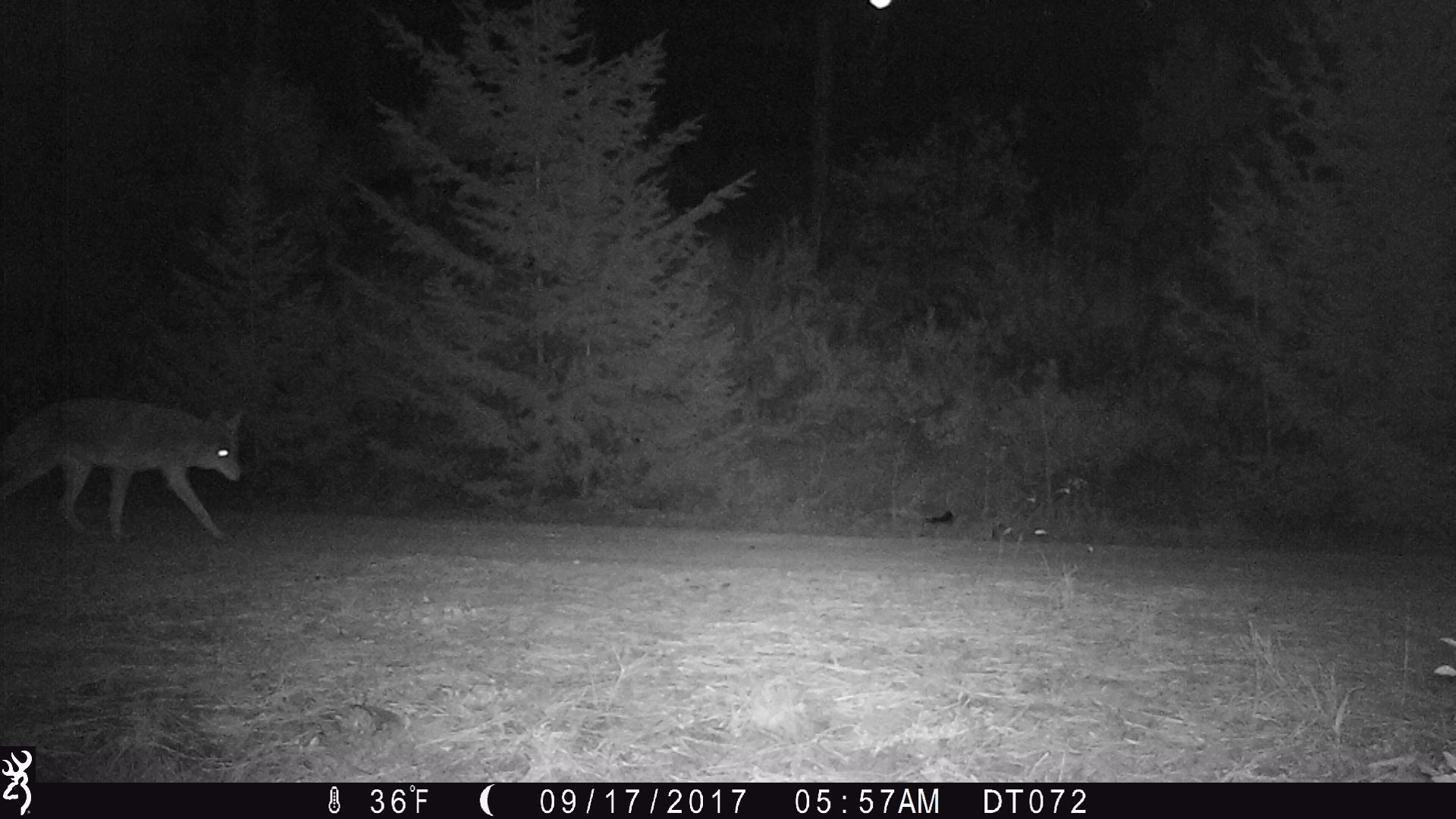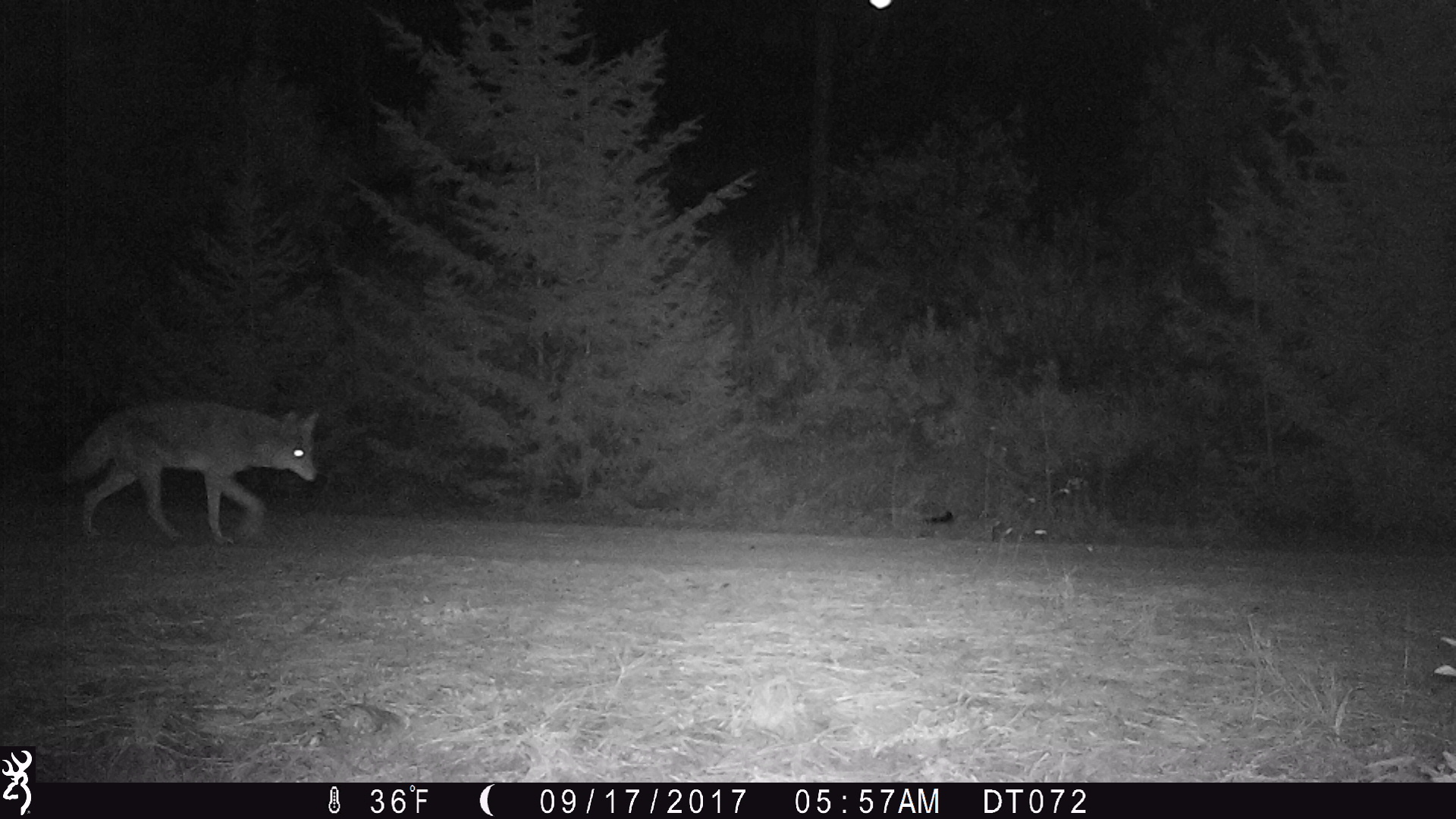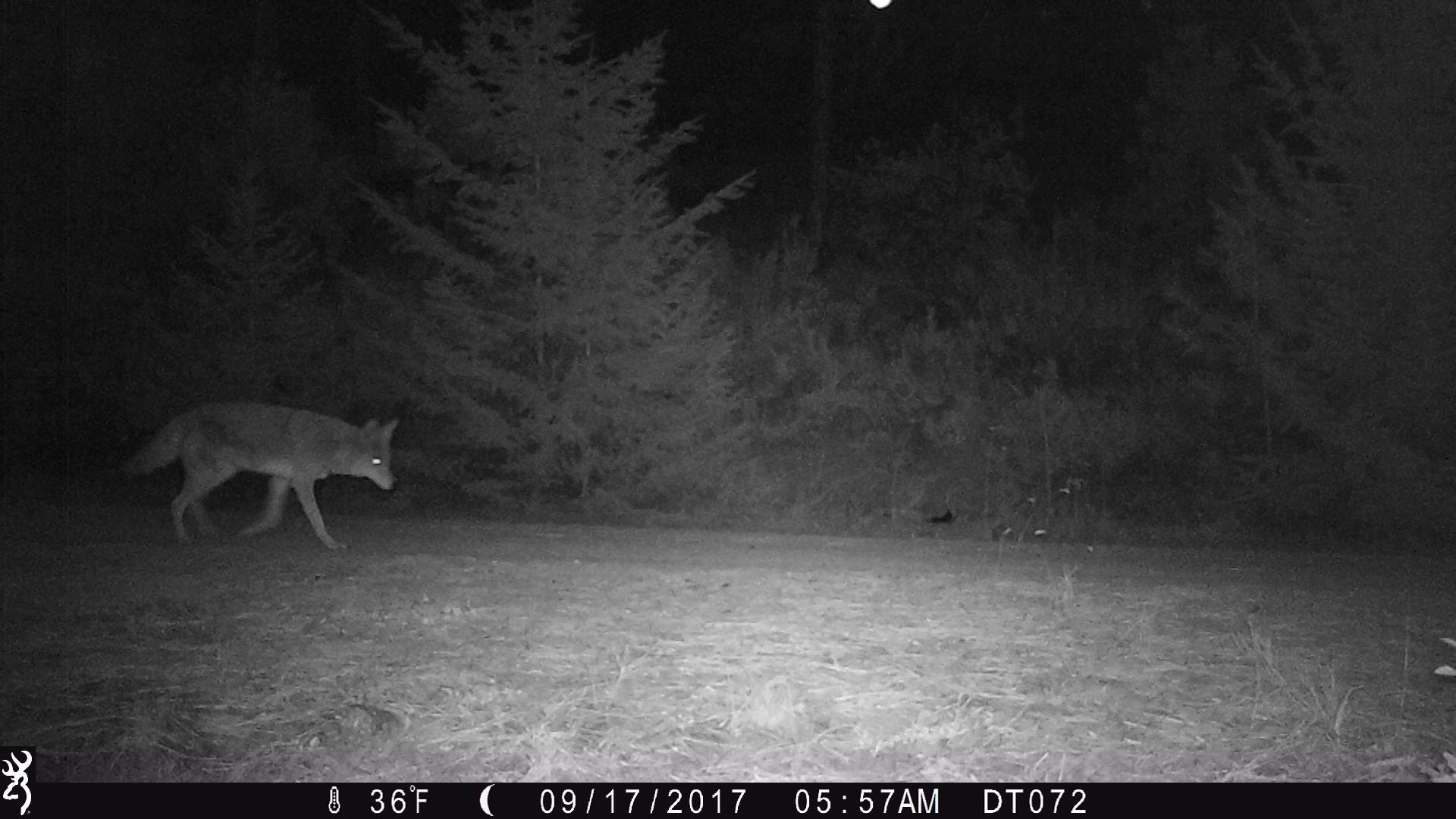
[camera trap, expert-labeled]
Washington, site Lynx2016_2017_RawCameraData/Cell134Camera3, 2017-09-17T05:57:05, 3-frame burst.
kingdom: Animalia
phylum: Chordata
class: Mammalia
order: Carnivora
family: Canidae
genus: Canis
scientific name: Canis latrans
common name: coyote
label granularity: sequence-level